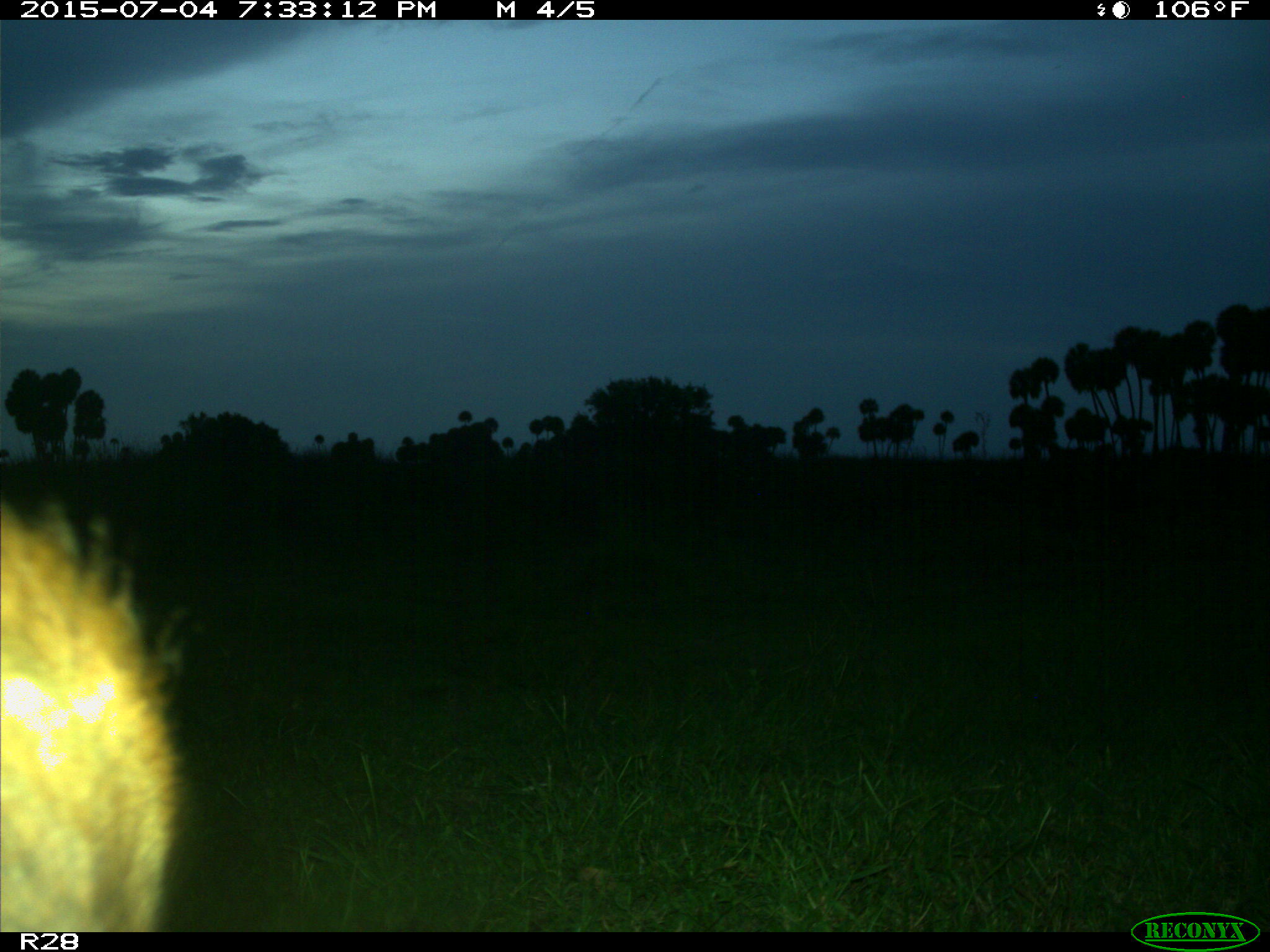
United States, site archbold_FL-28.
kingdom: Animalia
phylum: Chordata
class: Mammalia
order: Artiodactyla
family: Bovidae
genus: Bos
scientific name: Bos taurus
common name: domestic cow